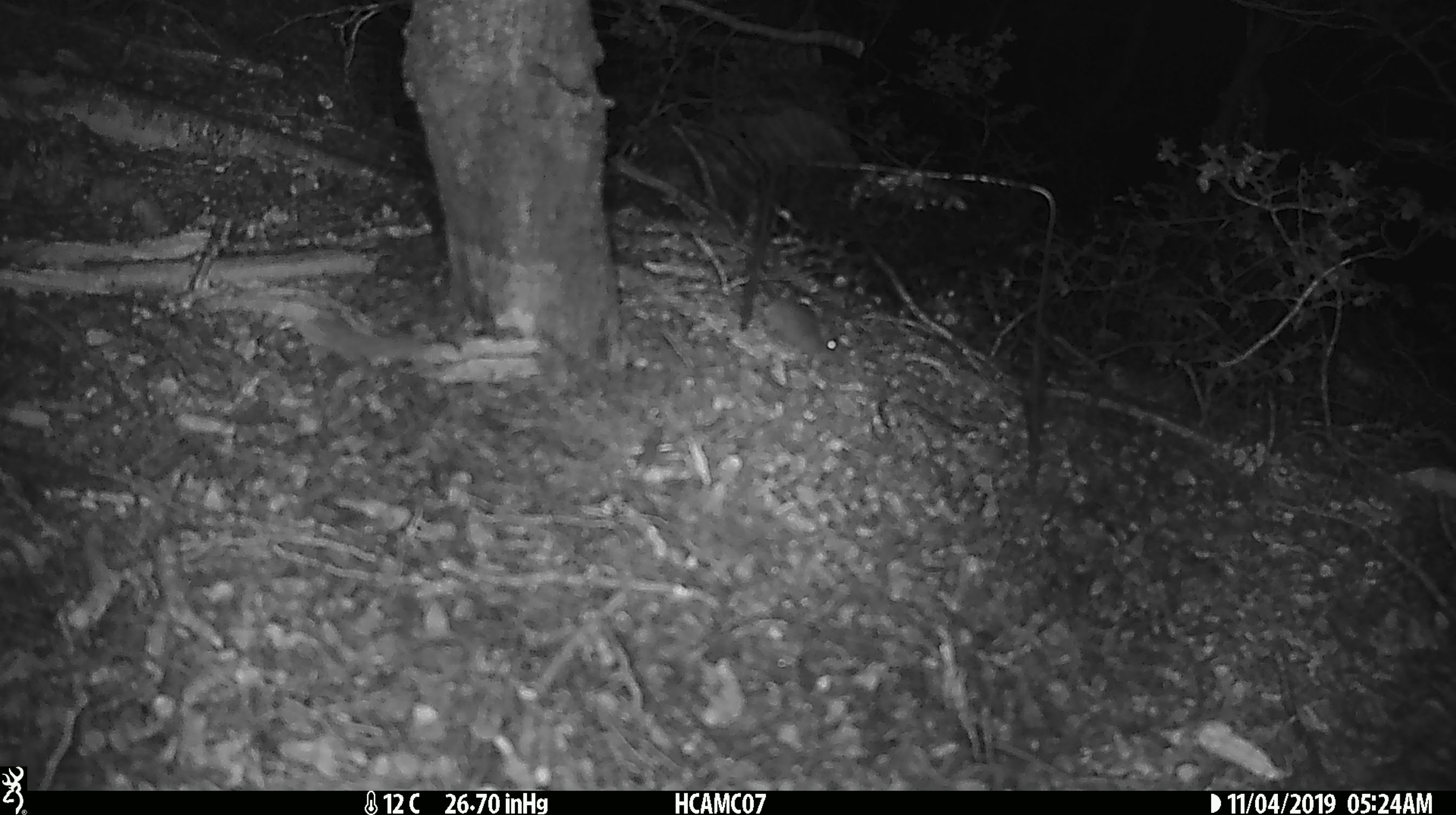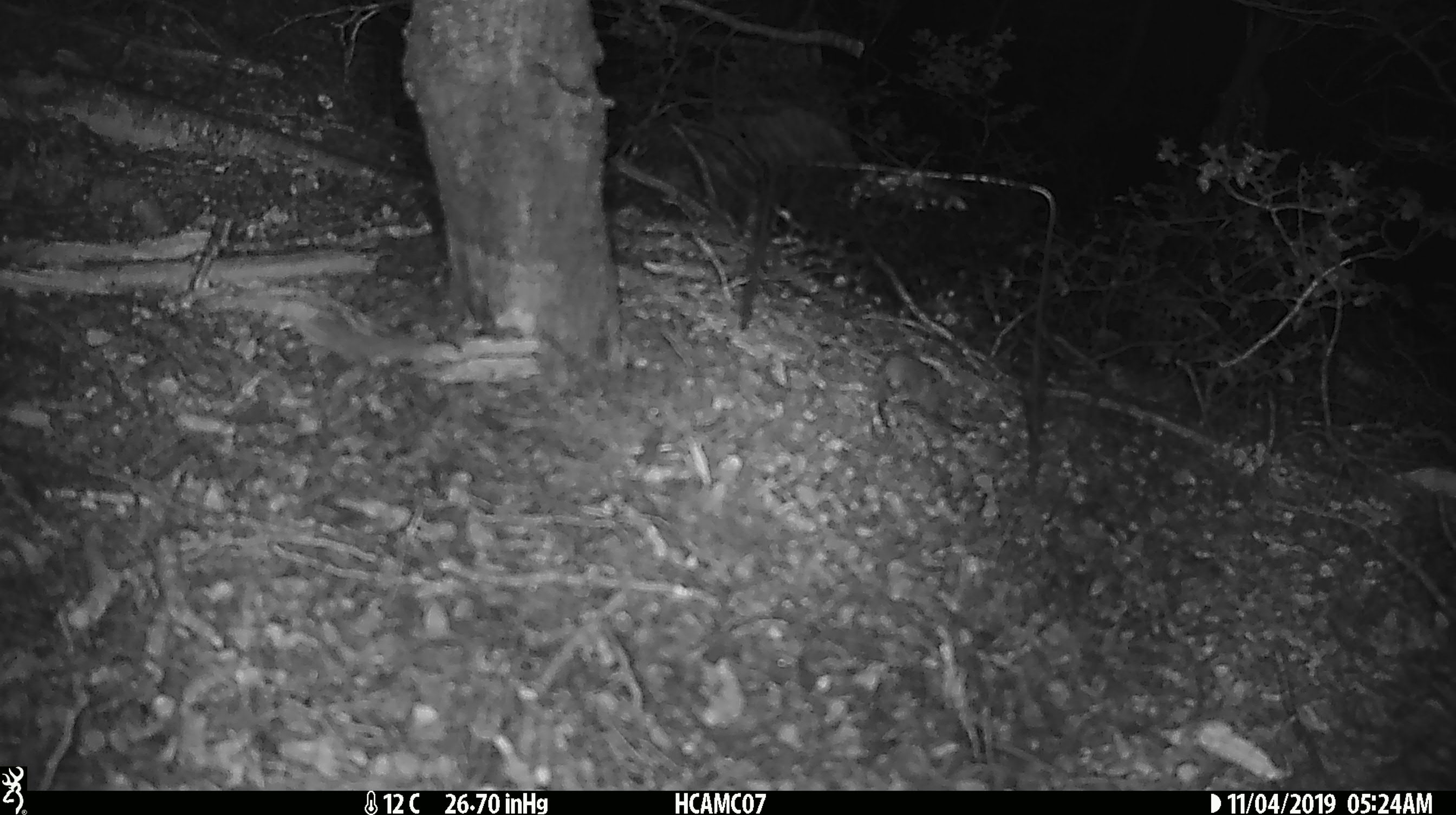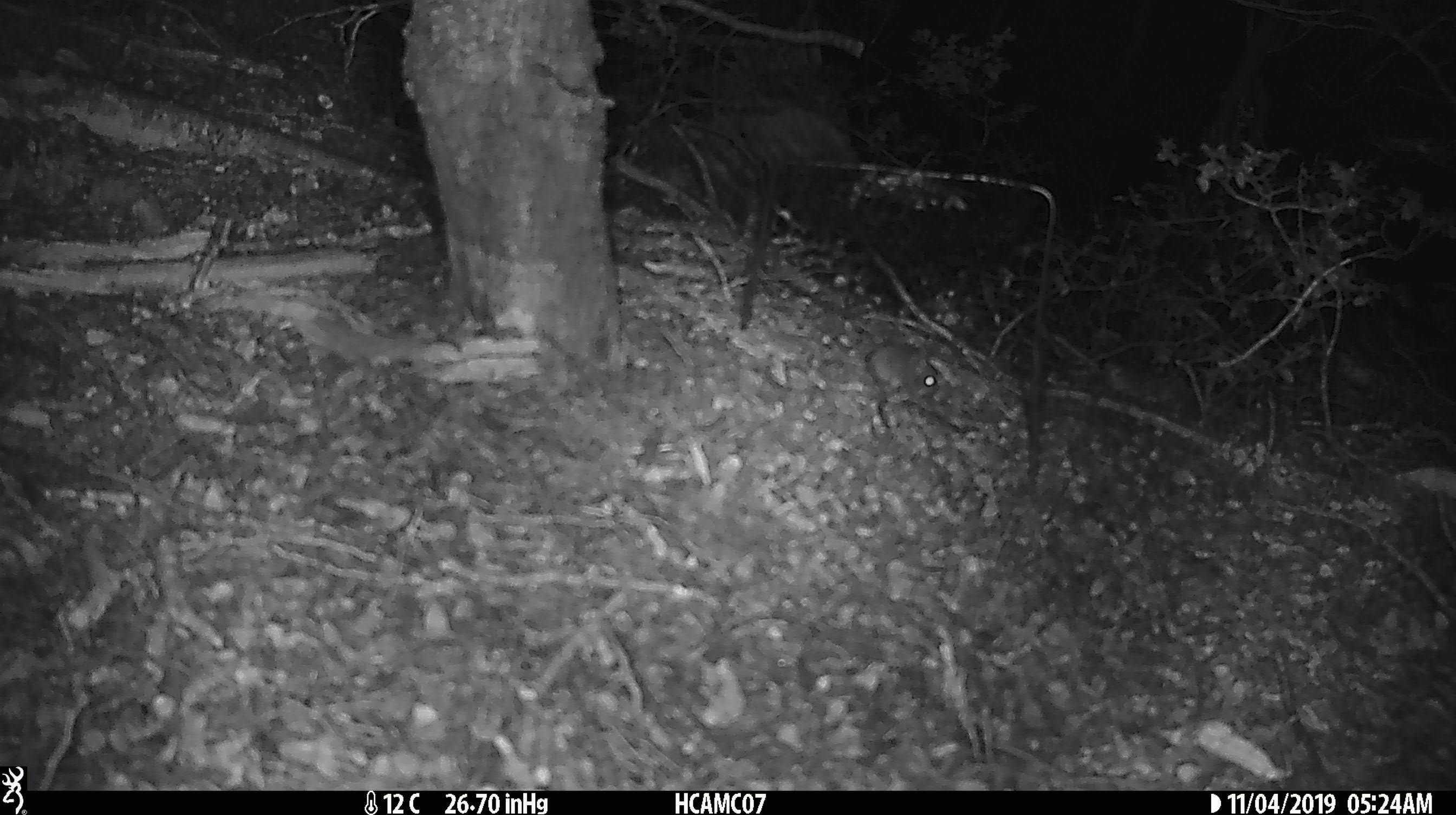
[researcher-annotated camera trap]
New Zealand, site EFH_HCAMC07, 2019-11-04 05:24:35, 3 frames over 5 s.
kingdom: Animalia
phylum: Chordata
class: Mammalia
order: Rodentia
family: Muridae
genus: Mus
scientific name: Mus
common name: mouse